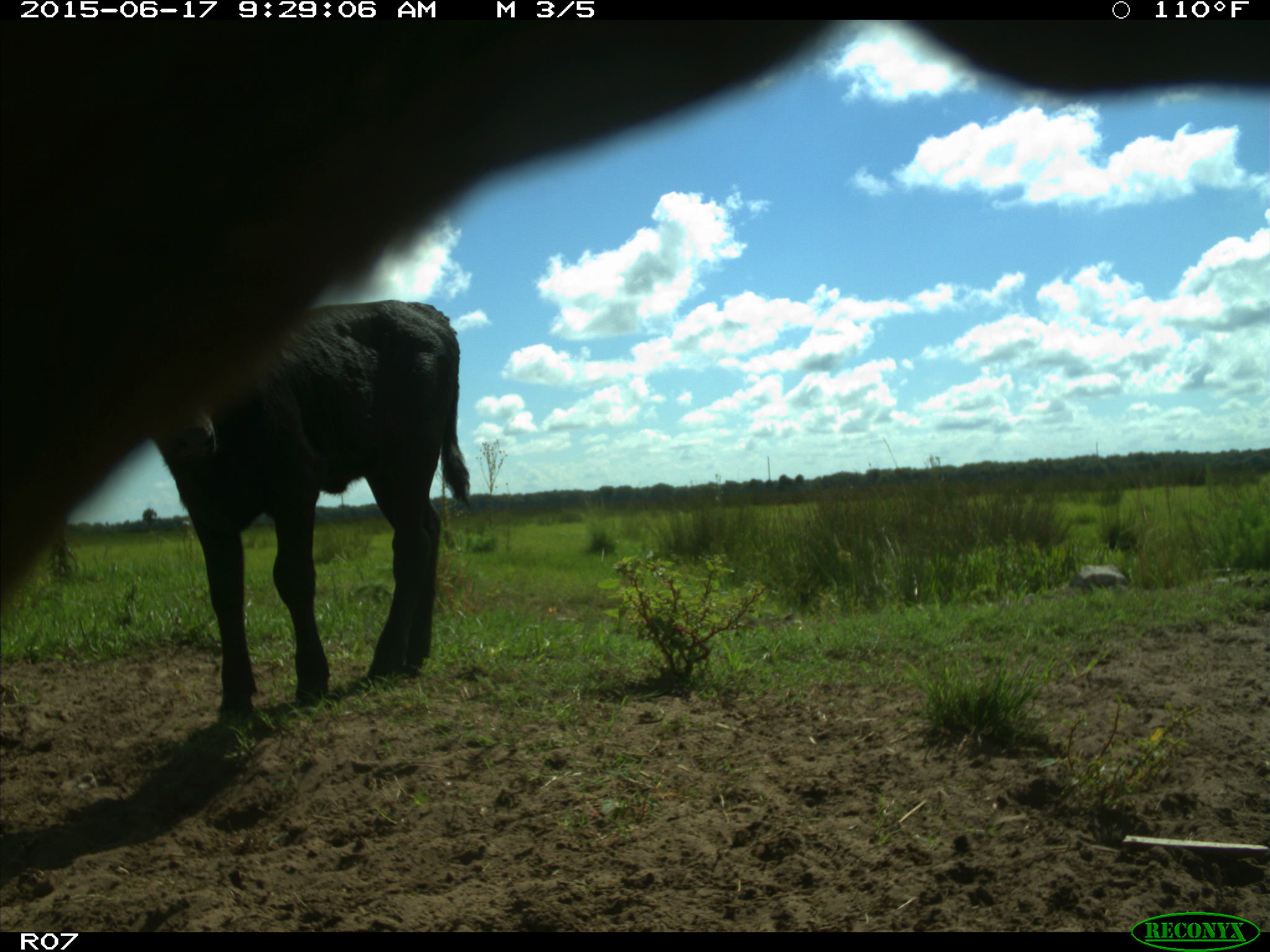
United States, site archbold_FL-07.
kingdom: Animalia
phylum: Chordata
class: Mammalia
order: Artiodactyla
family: Bovidae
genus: Bos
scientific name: Bos taurus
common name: domestic cow